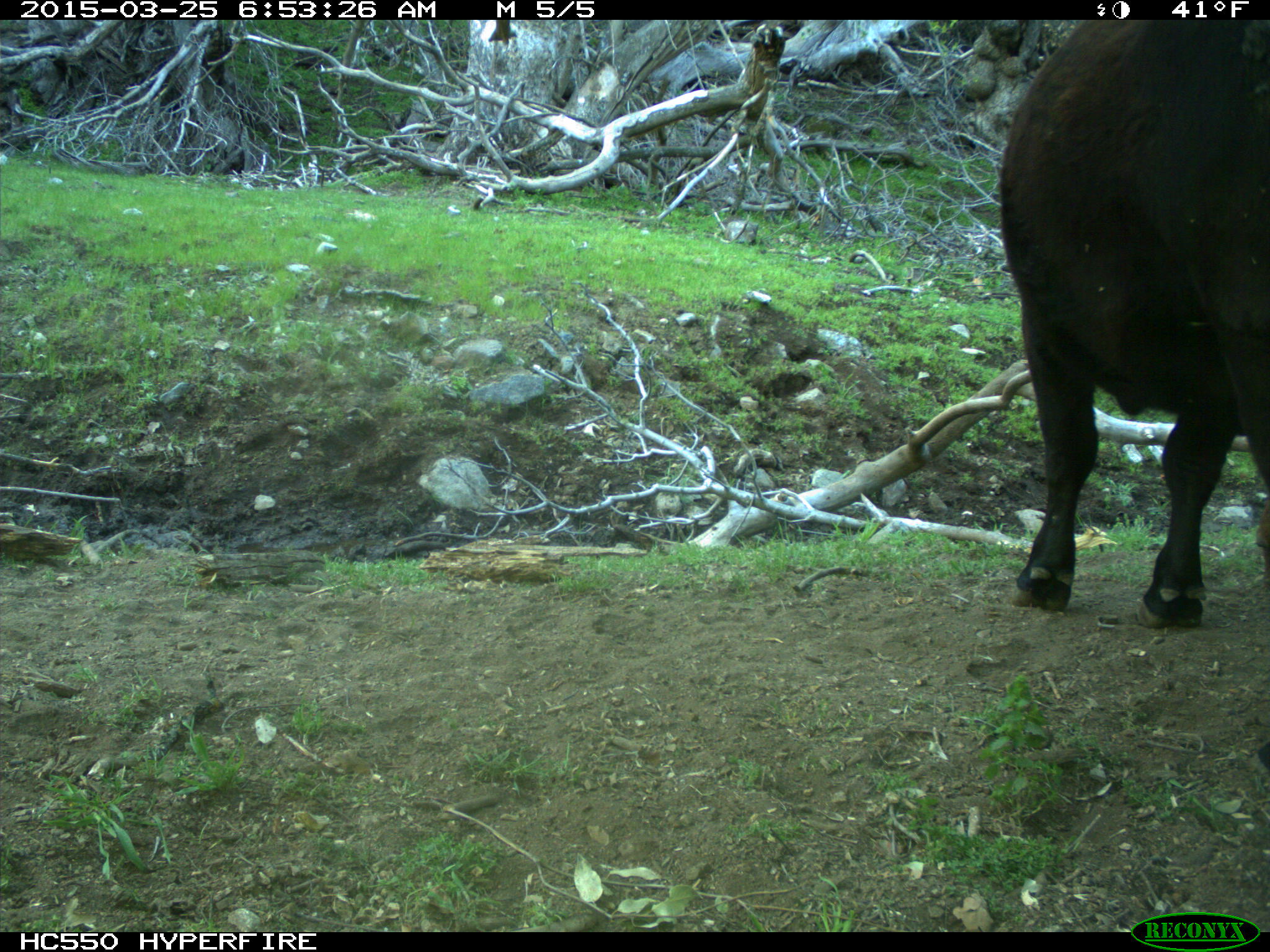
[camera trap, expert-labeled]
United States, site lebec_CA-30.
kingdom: Animalia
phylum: Chordata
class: Mammalia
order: Artiodactyla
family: Bovidae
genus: Bos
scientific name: Bos taurus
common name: domestic cow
Bos taurus (domestic cow).